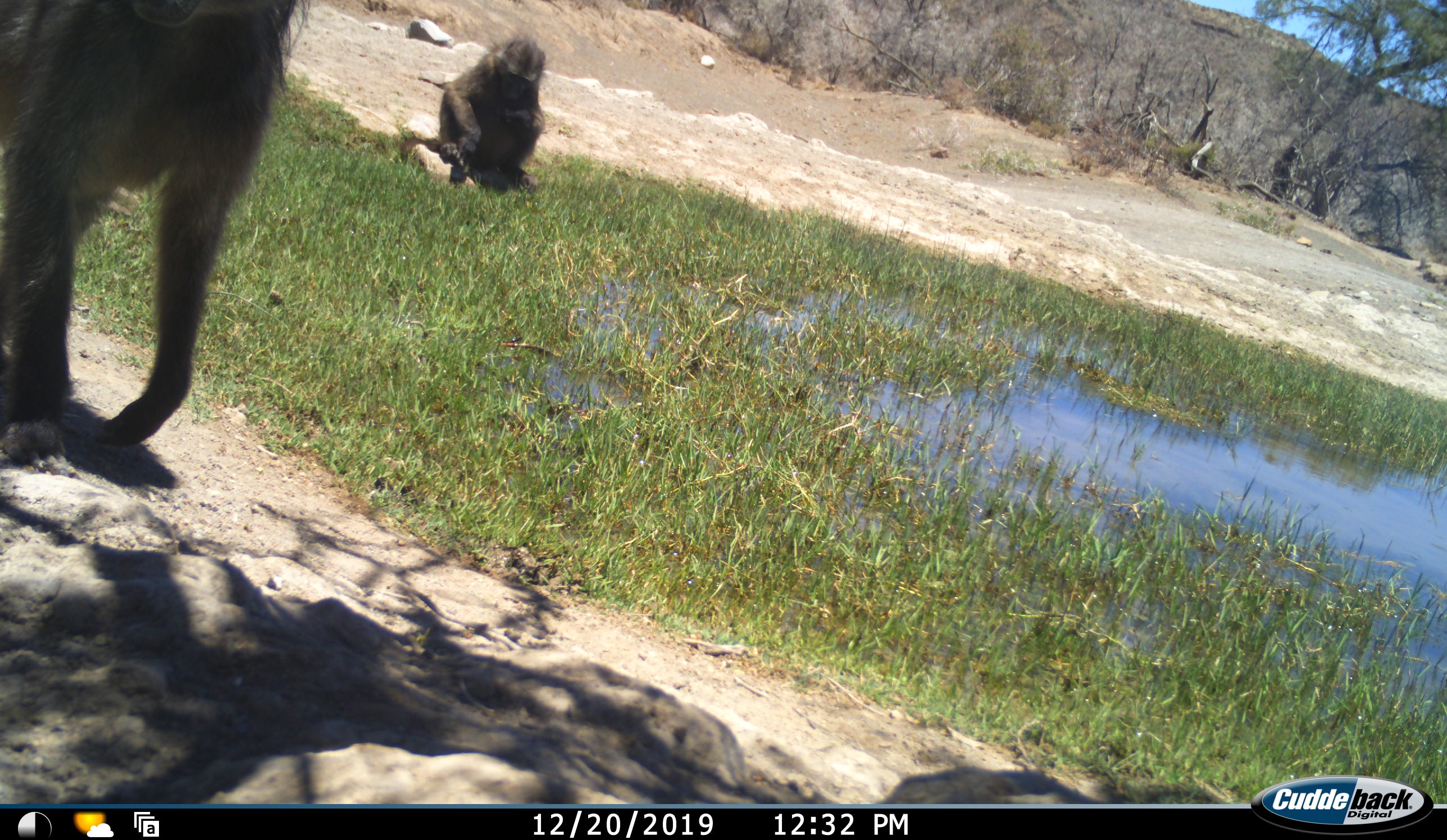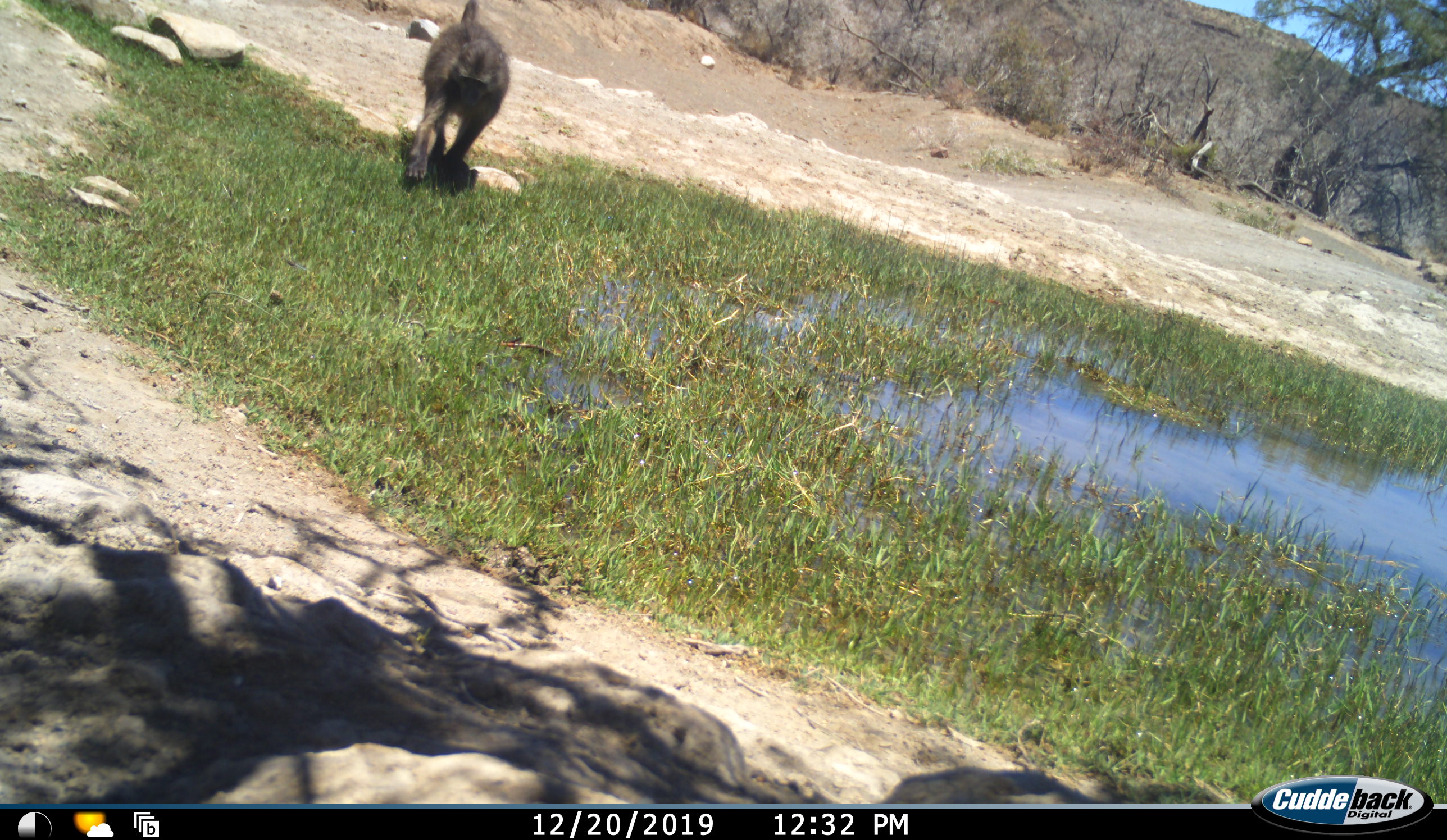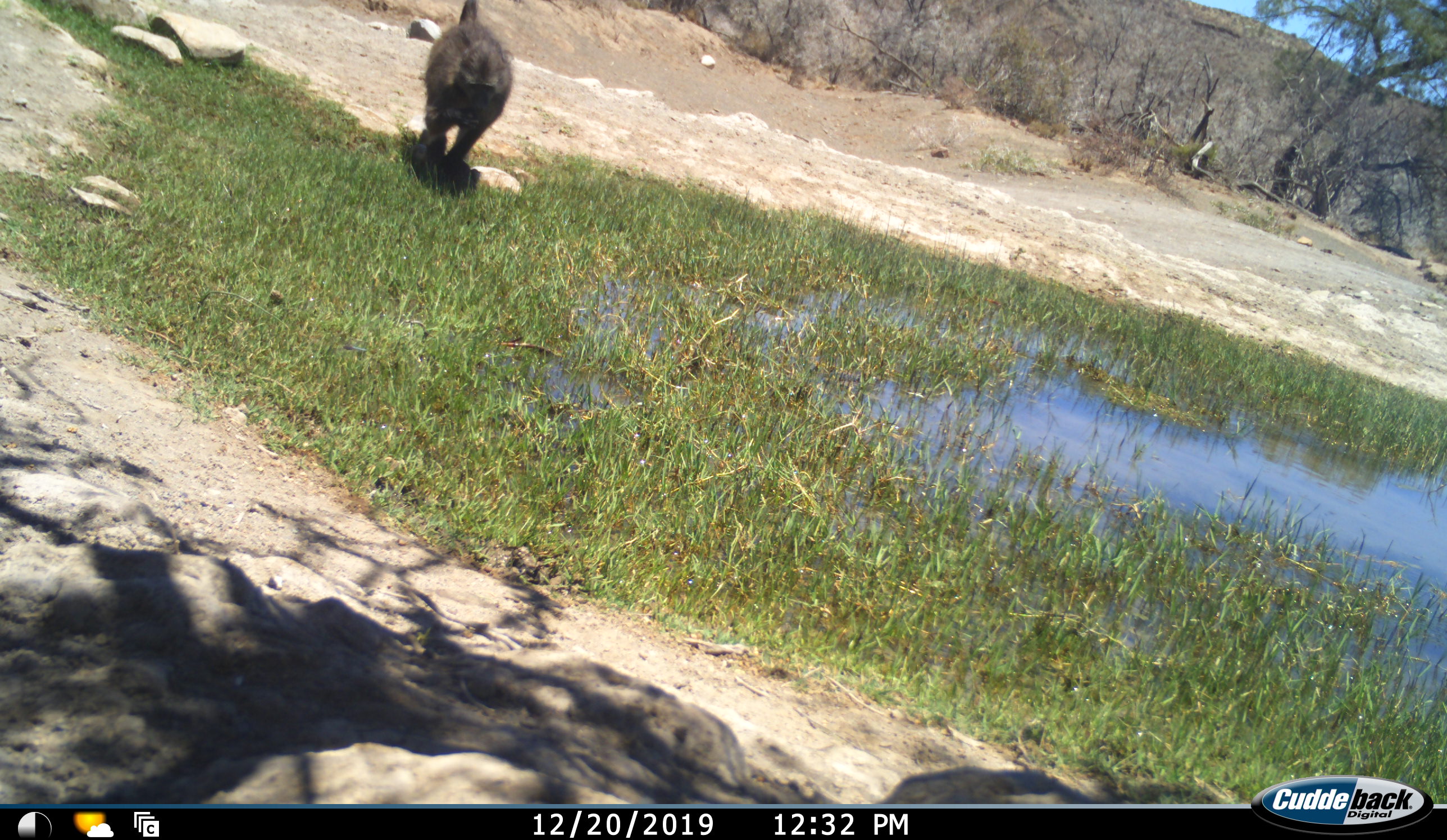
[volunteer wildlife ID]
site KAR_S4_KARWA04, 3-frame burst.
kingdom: Animalia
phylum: Chordata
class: Mammalia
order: Primates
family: Cercopithecidae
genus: Papio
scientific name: Papio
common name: baboon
Baboon (Papio), count 2. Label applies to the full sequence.